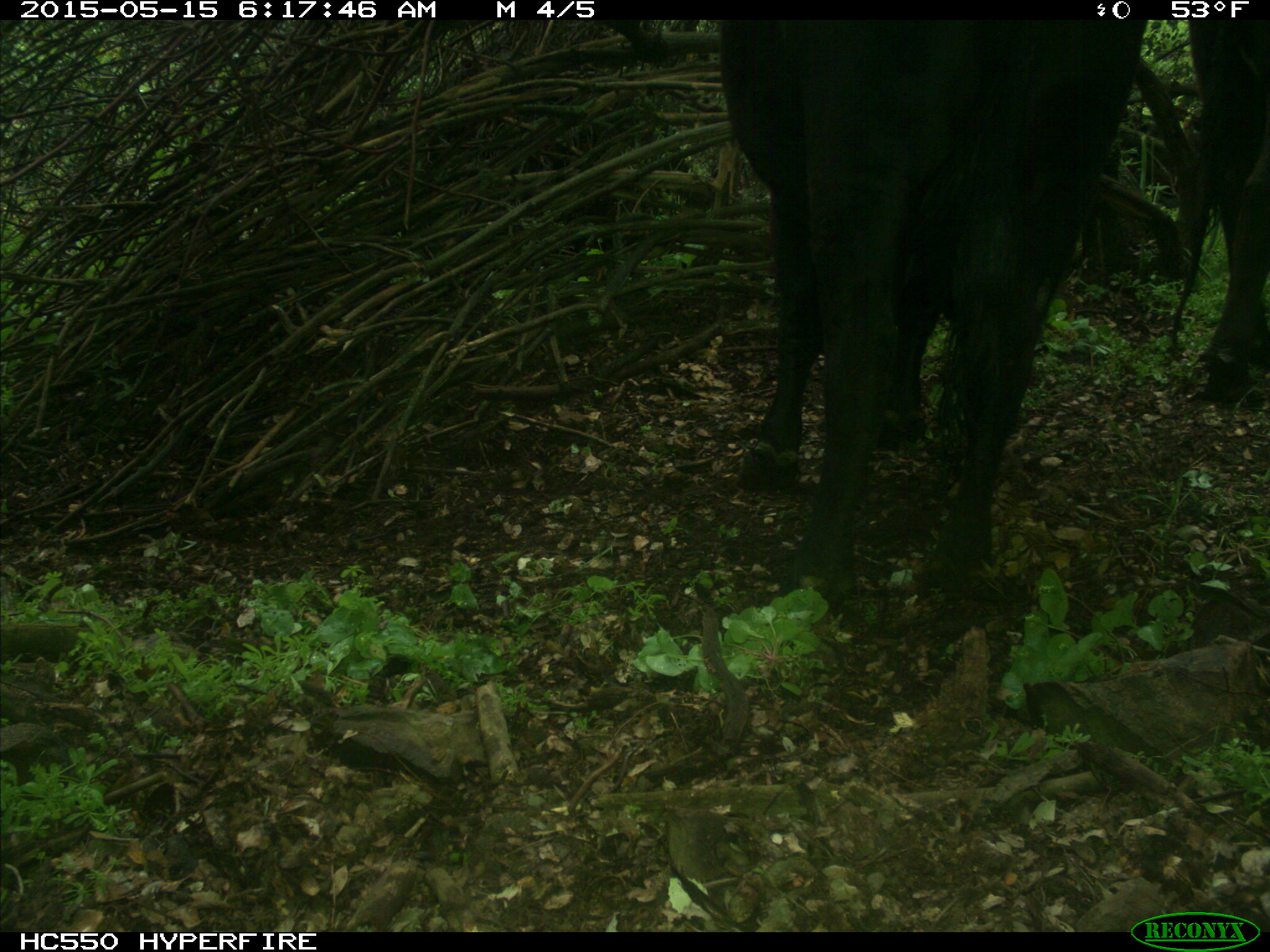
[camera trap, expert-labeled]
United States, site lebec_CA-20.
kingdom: Animalia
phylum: Chordata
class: Mammalia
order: Artiodactyla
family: Bovidae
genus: Bos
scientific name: Bos taurus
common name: domestic cow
Bos taurus (domestic cow).